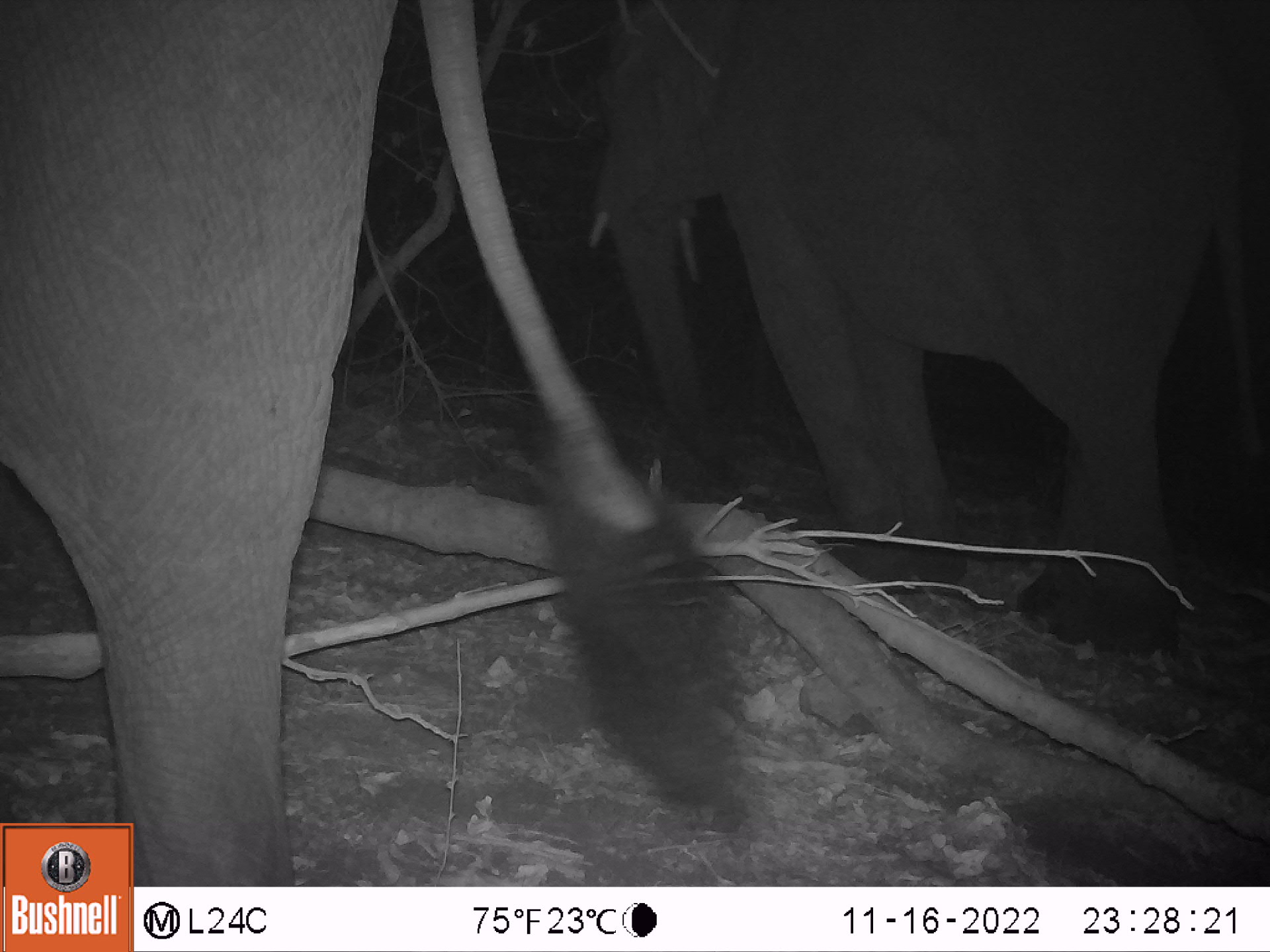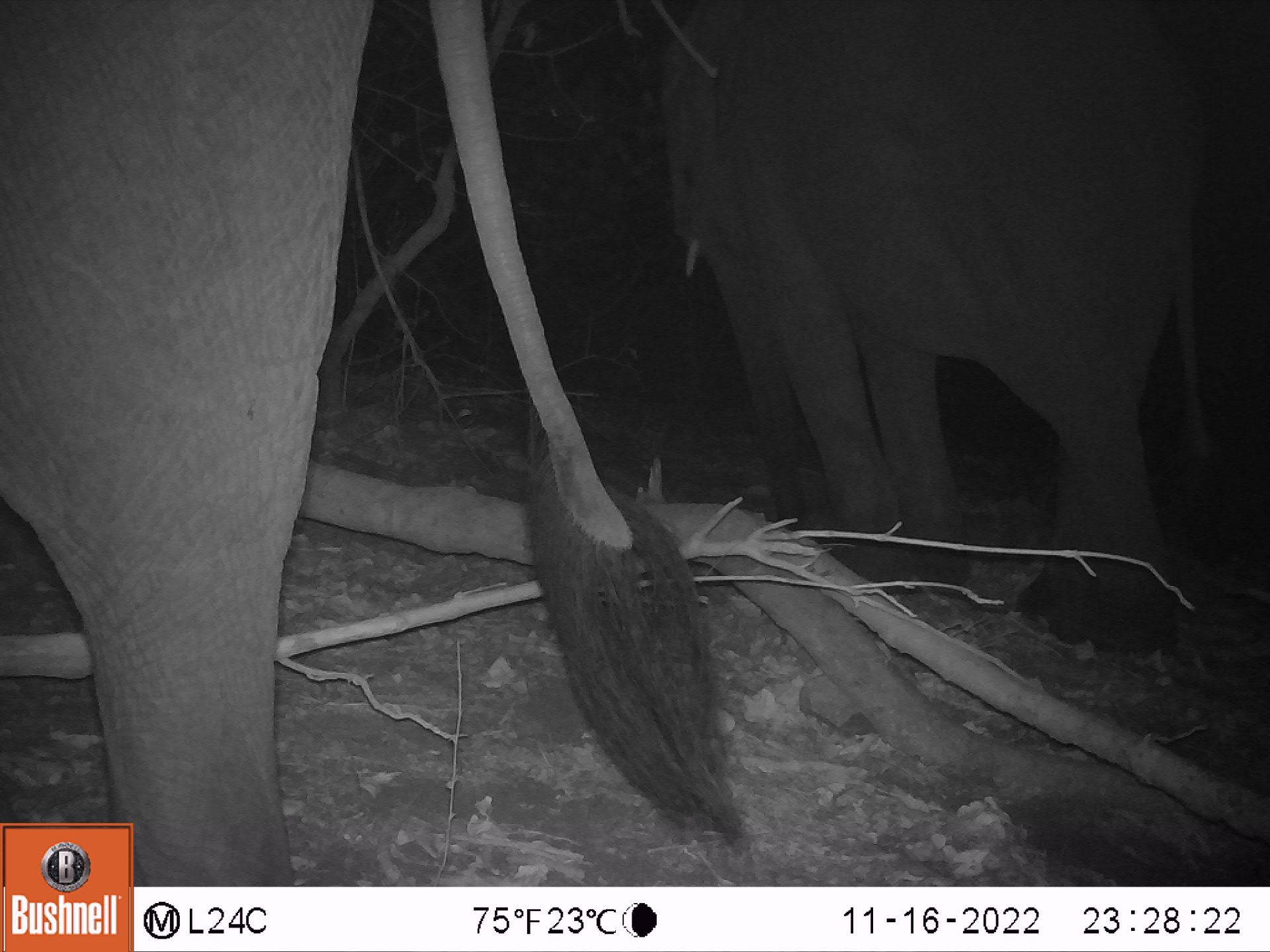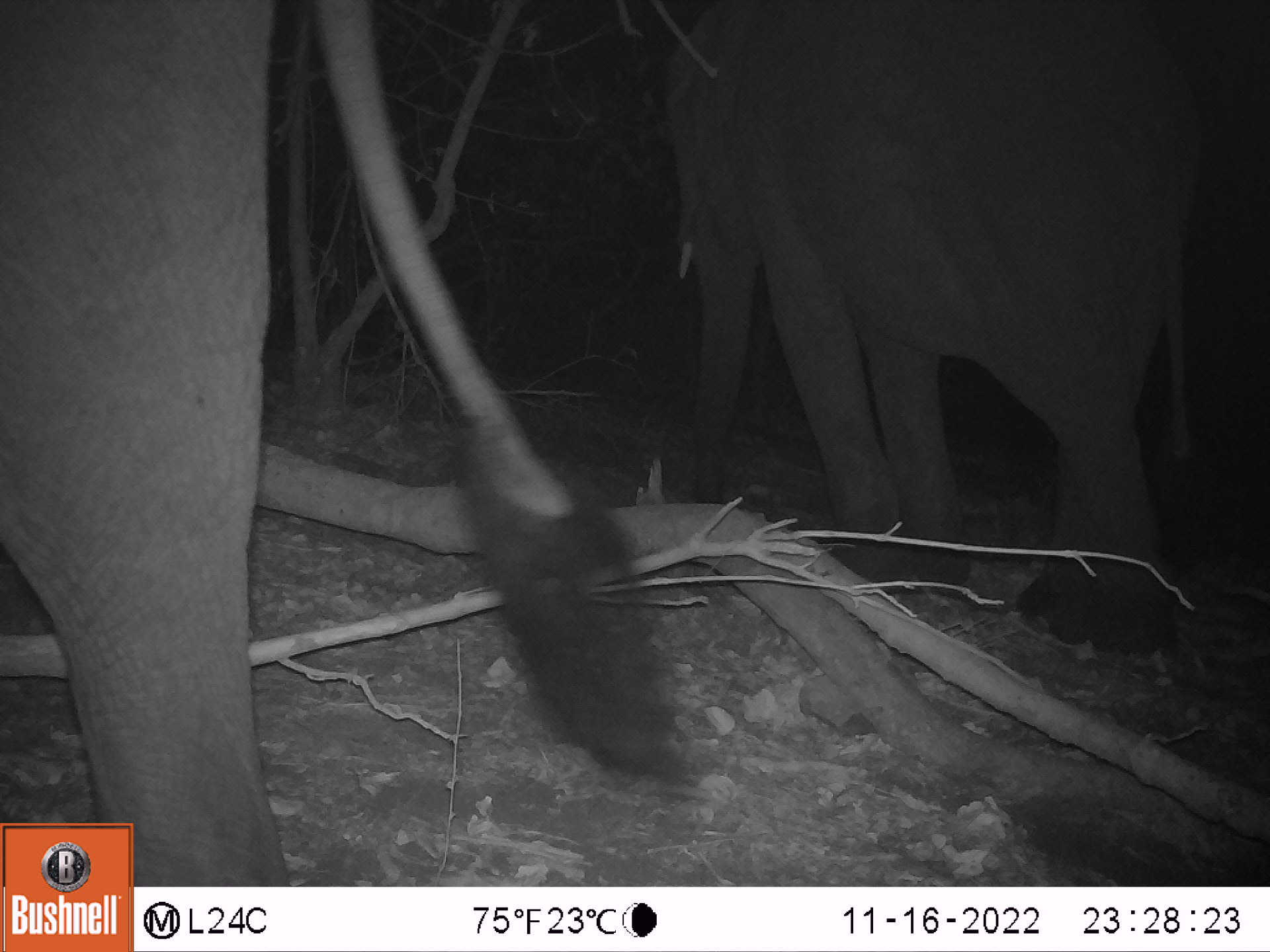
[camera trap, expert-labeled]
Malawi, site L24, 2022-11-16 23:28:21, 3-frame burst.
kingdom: Animalia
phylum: Chordata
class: Mammalia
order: Proboscidea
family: Elephantidae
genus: Loxodonta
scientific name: Loxodonta africana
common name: african savanna elephant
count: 2